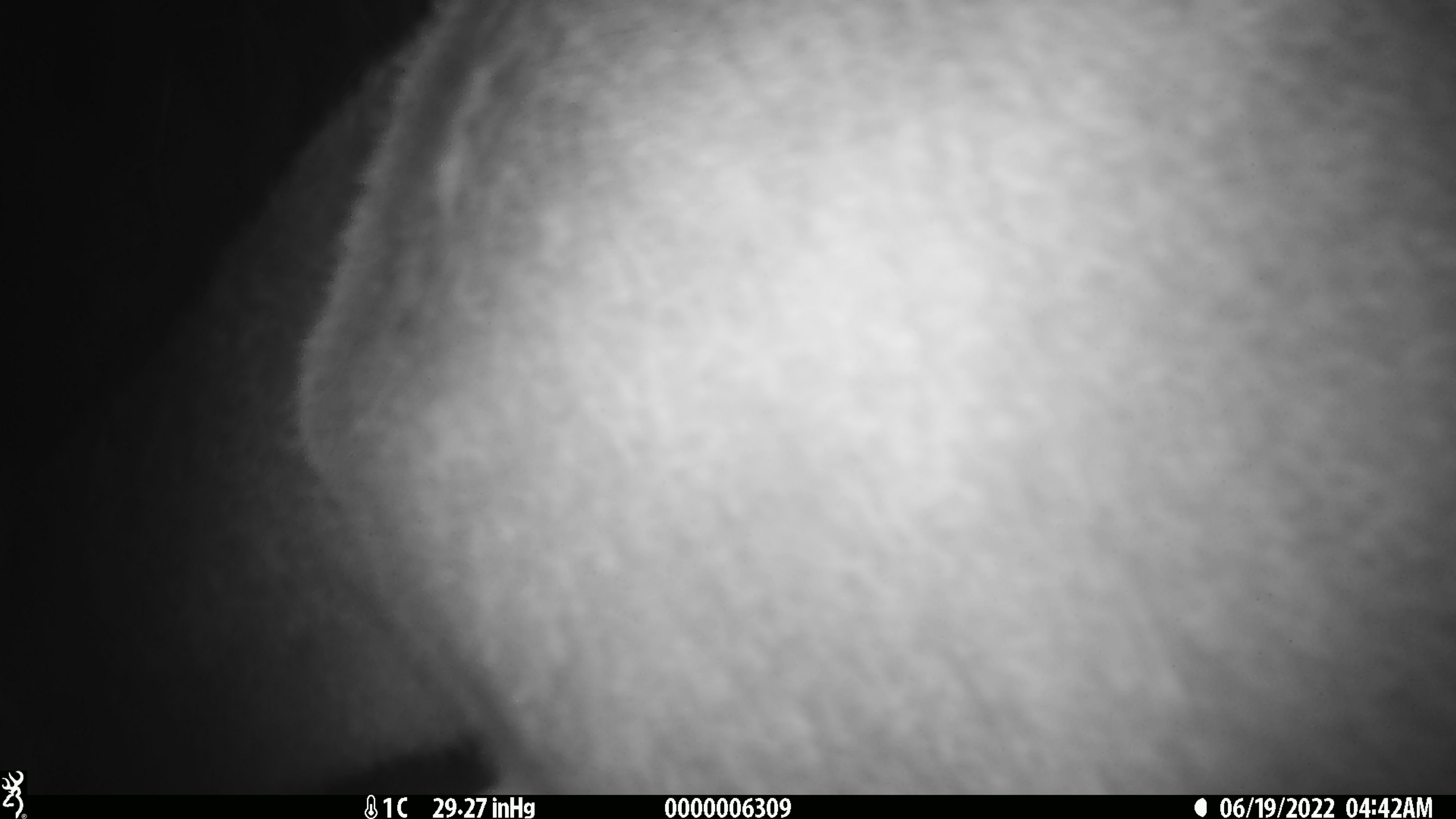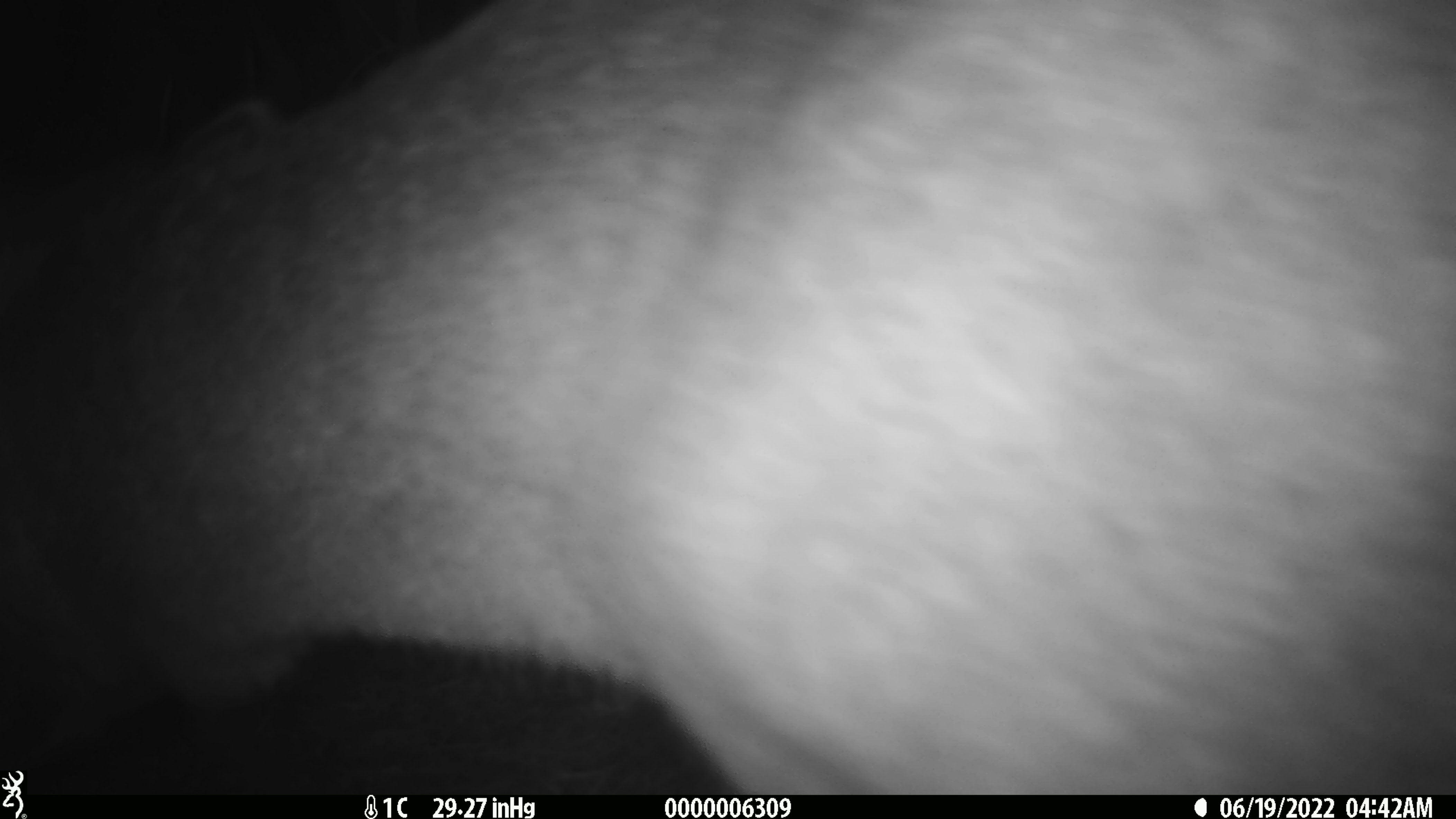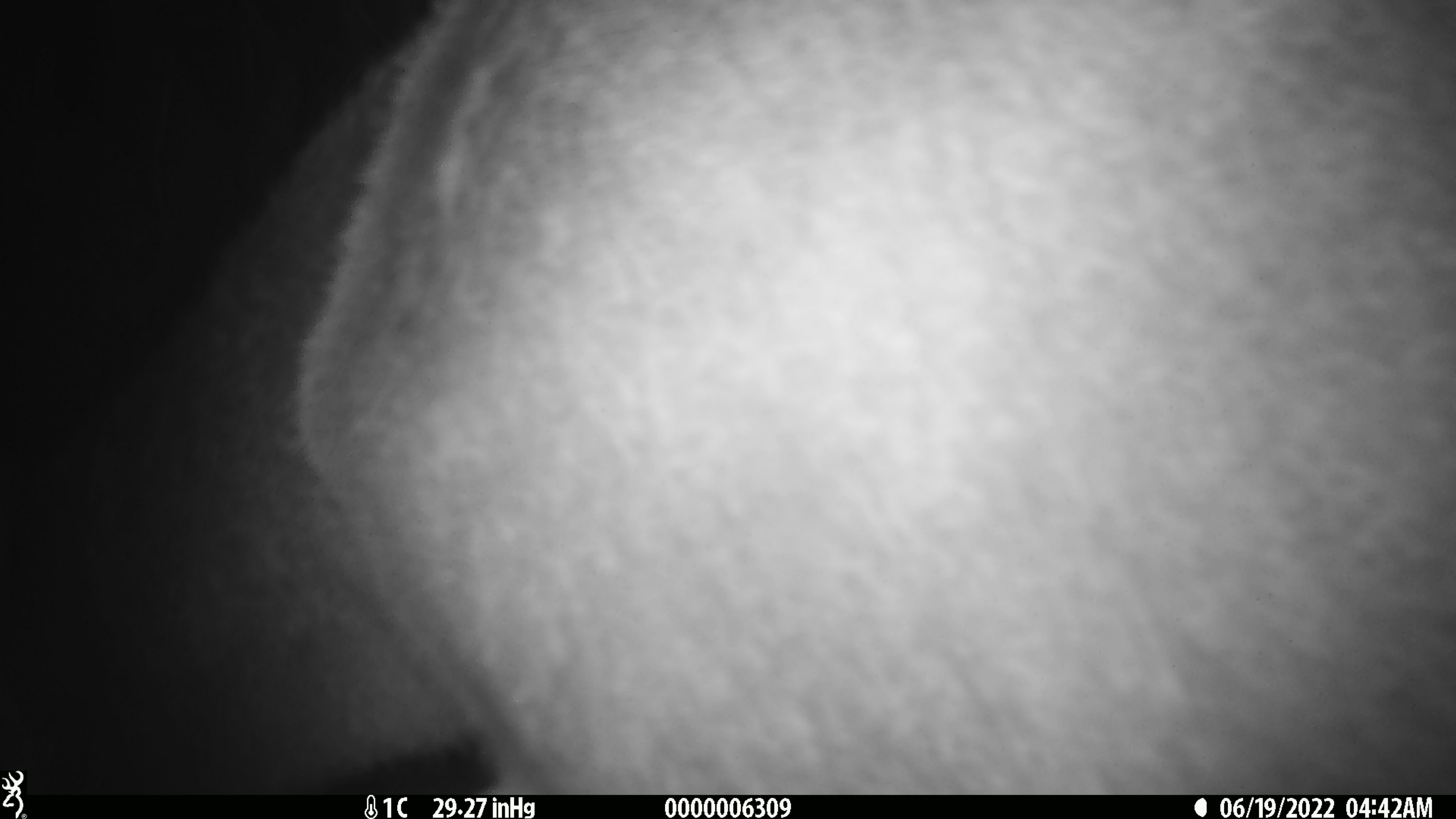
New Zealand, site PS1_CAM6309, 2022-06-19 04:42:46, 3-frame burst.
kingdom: Animalia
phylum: Chordata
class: Mammalia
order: Artiodactyla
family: Cervidae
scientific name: Cervidae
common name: deer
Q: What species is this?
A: Deer (Cervidae).